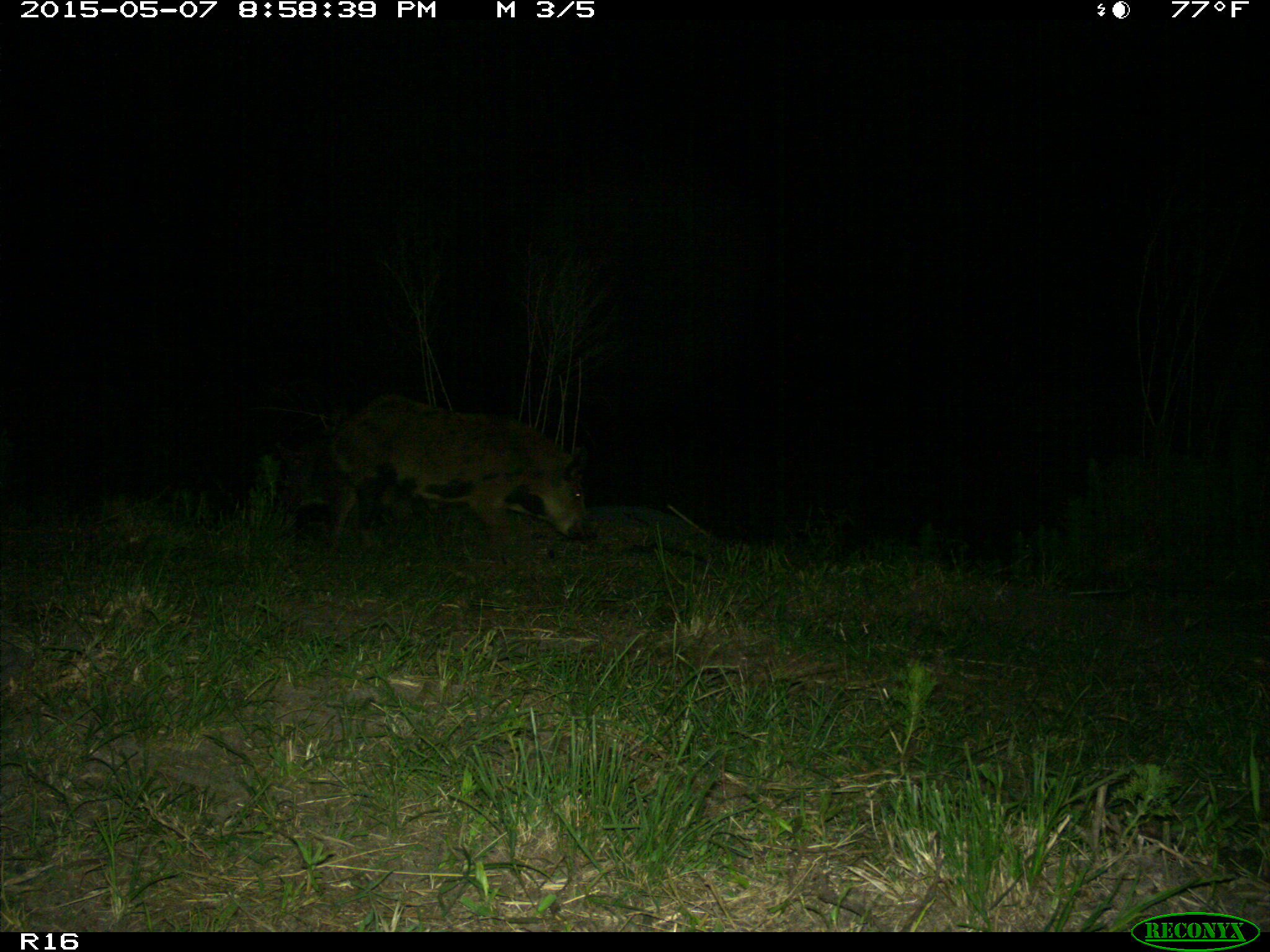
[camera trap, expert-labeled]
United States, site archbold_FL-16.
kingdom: Animalia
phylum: Chordata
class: Mammalia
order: Artiodactyla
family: Suidae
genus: Sus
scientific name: Sus scrofa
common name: wild boar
Sus scrofa (wild boar).